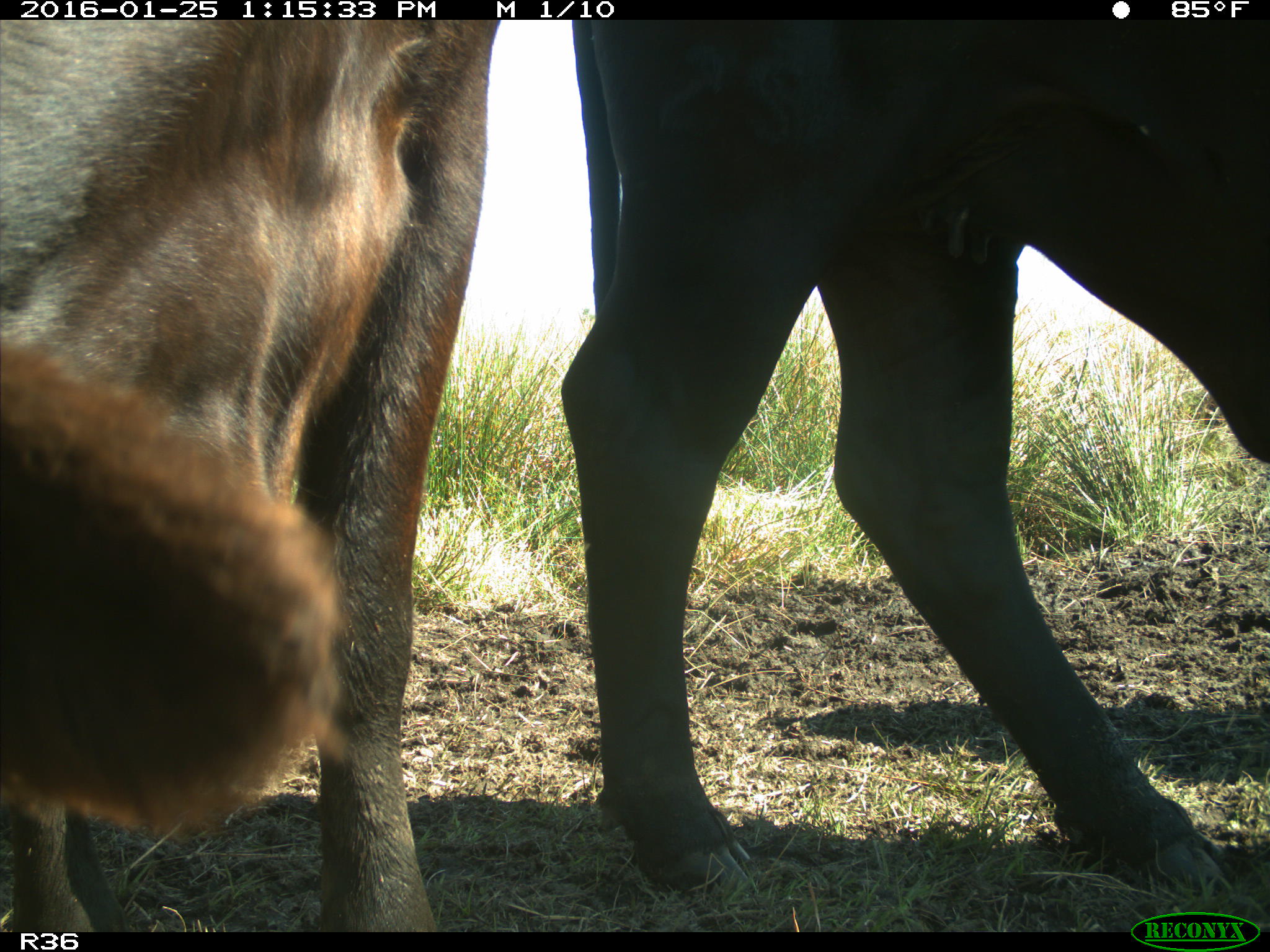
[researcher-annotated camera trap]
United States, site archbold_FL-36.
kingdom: Animalia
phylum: Chordata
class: Mammalia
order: Artiodactyla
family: Bovidae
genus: Bos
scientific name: Bos taurus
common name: domestic cow